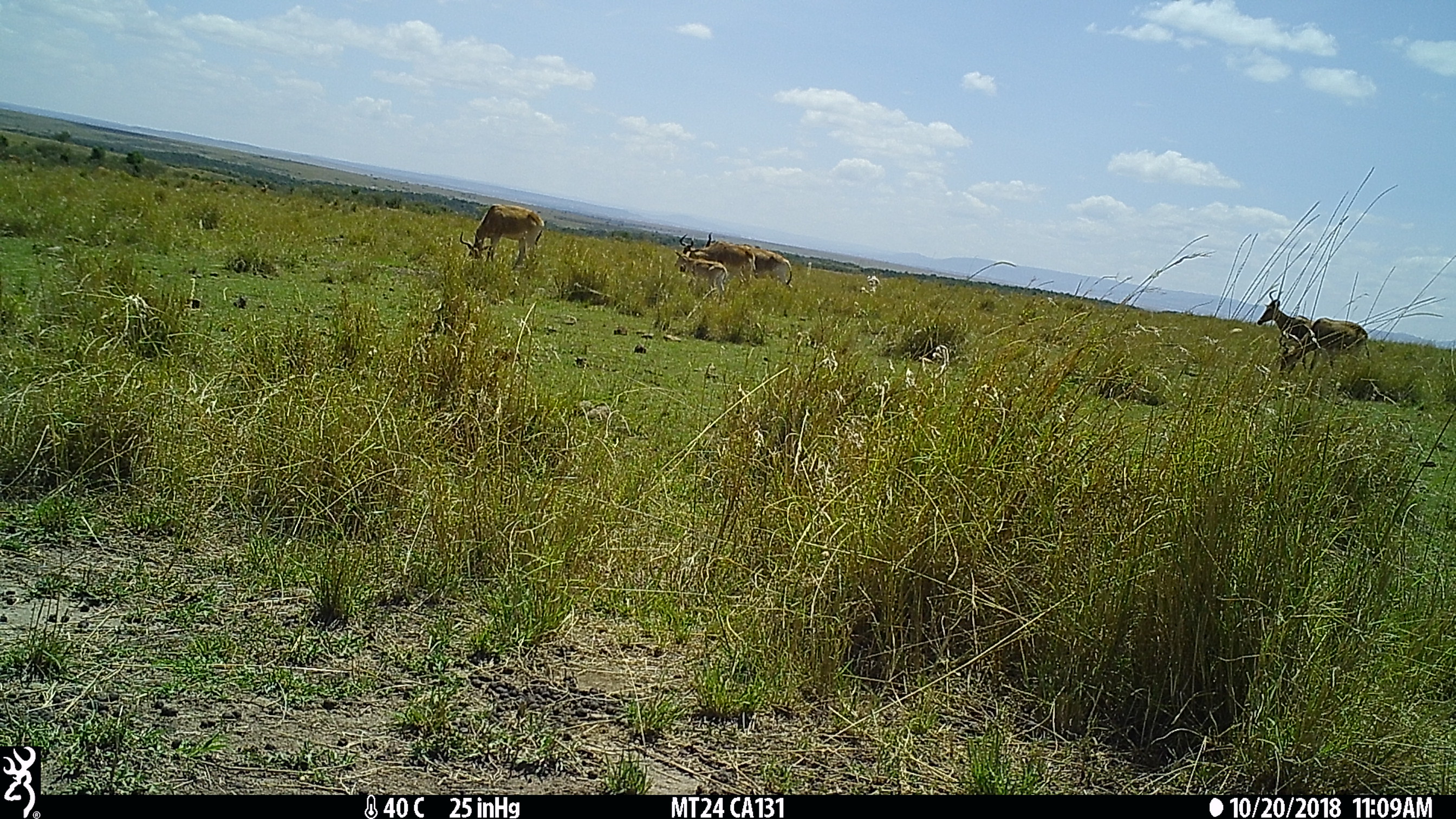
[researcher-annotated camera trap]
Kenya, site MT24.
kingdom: Animalia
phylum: Chordata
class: Mammalia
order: Artiodactyla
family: Bovidae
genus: Alcelaphus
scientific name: Alcelaphus buselaphus cokii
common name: coke's hartebeest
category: hartebeest cokes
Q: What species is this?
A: Hartebeest cokes (coke's hartebeest) (Alcelaphus buselaphus cokii).